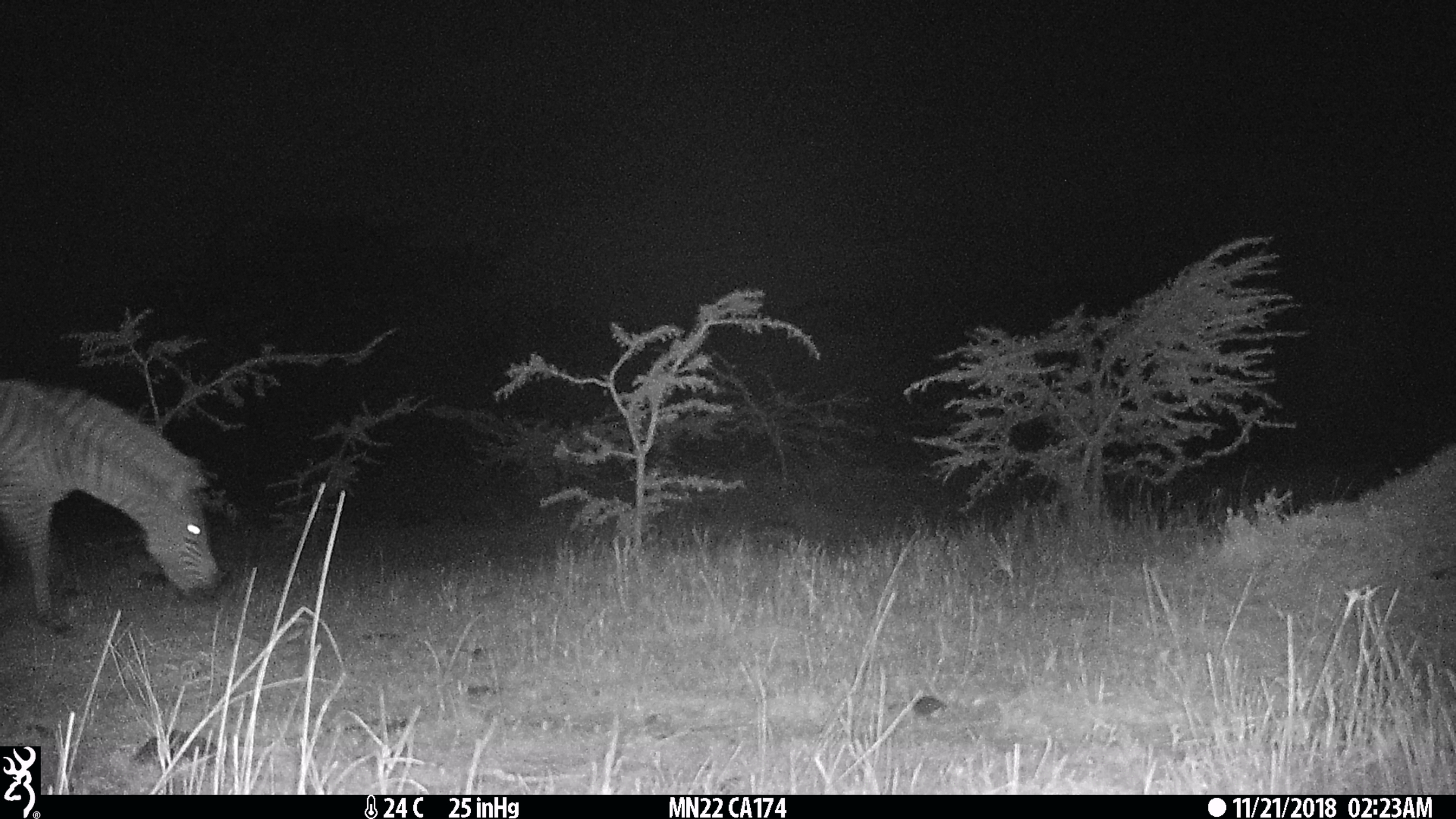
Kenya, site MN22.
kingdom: Animalia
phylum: Chordata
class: Mammalia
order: Perissodactyla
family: Equidae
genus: Equus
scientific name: Equus quagga burchellii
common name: burchell's zebra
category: zebra